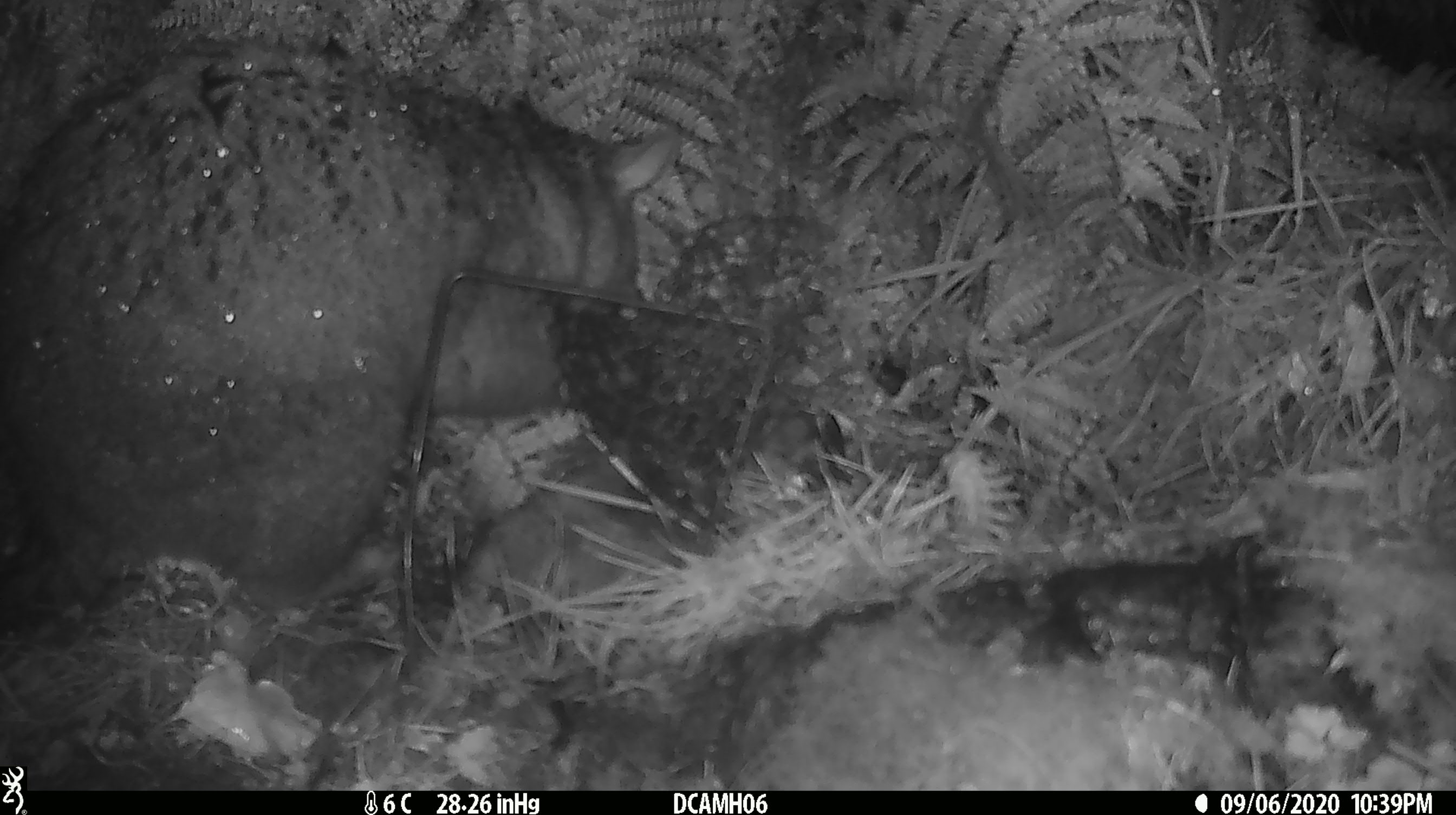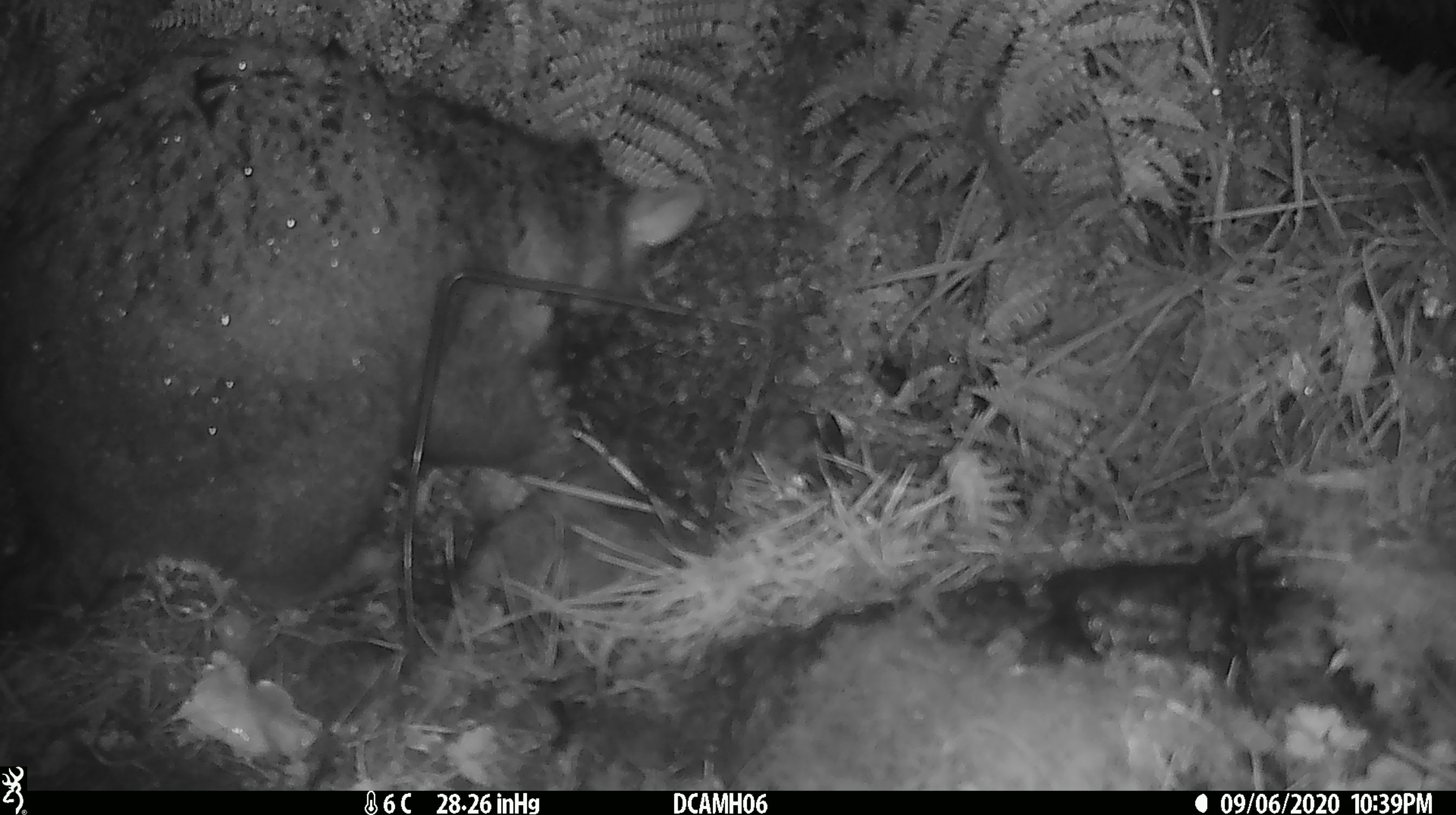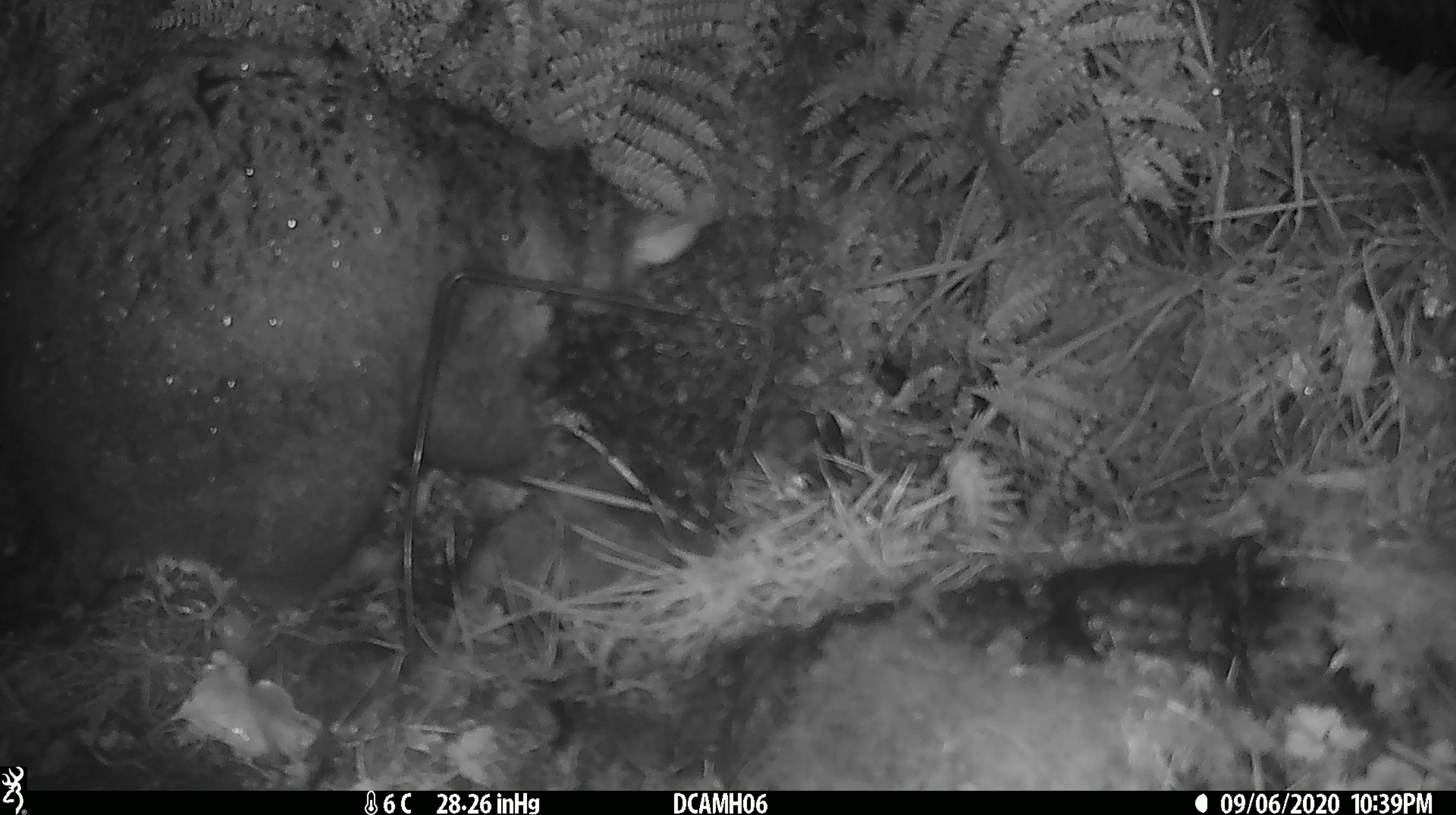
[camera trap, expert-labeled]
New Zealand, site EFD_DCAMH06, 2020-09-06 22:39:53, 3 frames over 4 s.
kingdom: Animalia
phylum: Chordata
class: Mammalia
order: Diprotodontia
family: Phalangeridae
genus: Trichosurus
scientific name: Trichosurus vulpecula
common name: common brushtail possum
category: possum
Possum (common brushtail possum) (Trichosurus vulpecula).